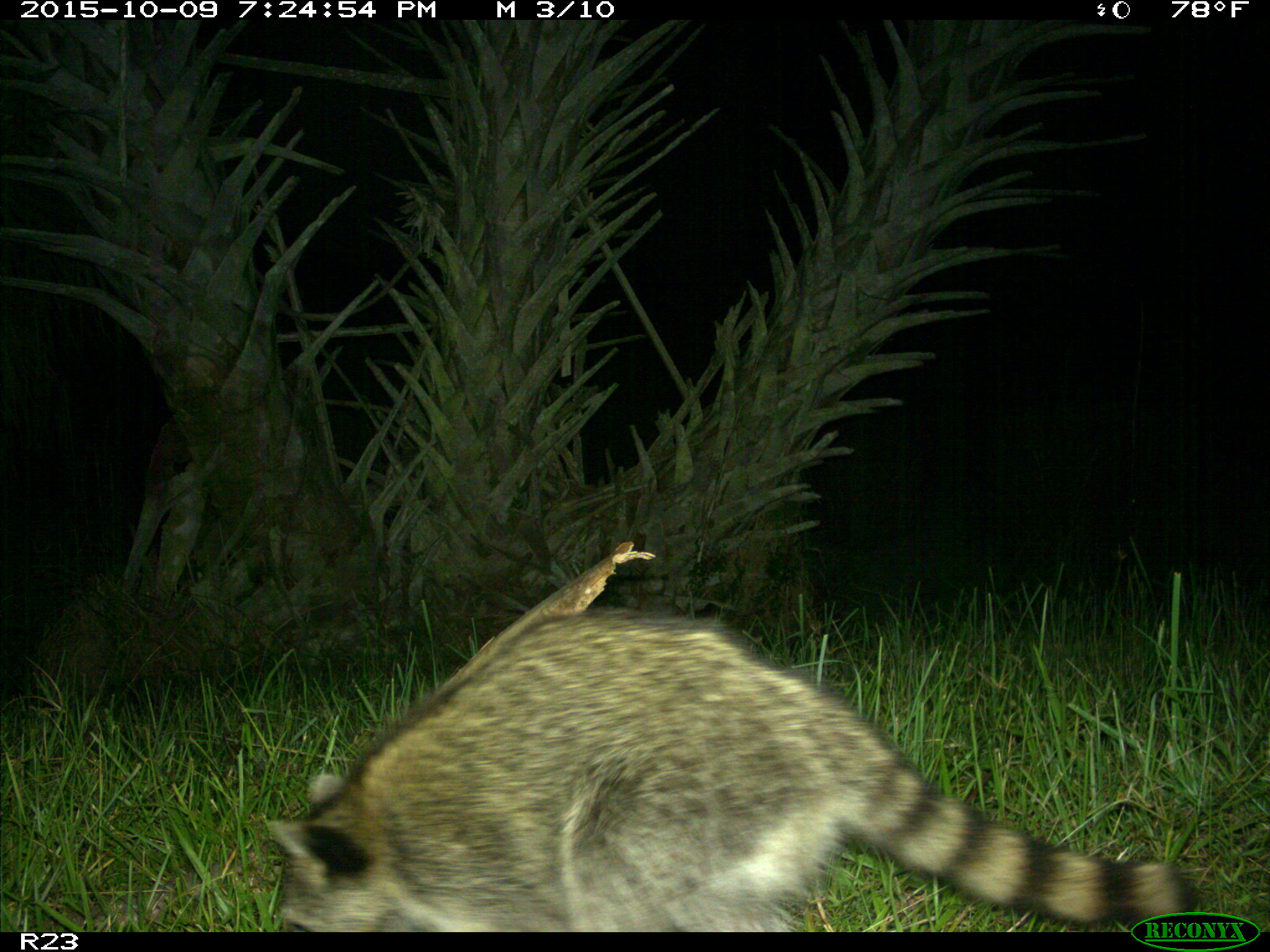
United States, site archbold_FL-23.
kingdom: Animalia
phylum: Chordata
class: Mammalia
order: Carnivora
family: Procyonidae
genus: Procyon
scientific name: Procyon lotor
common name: common raccoon